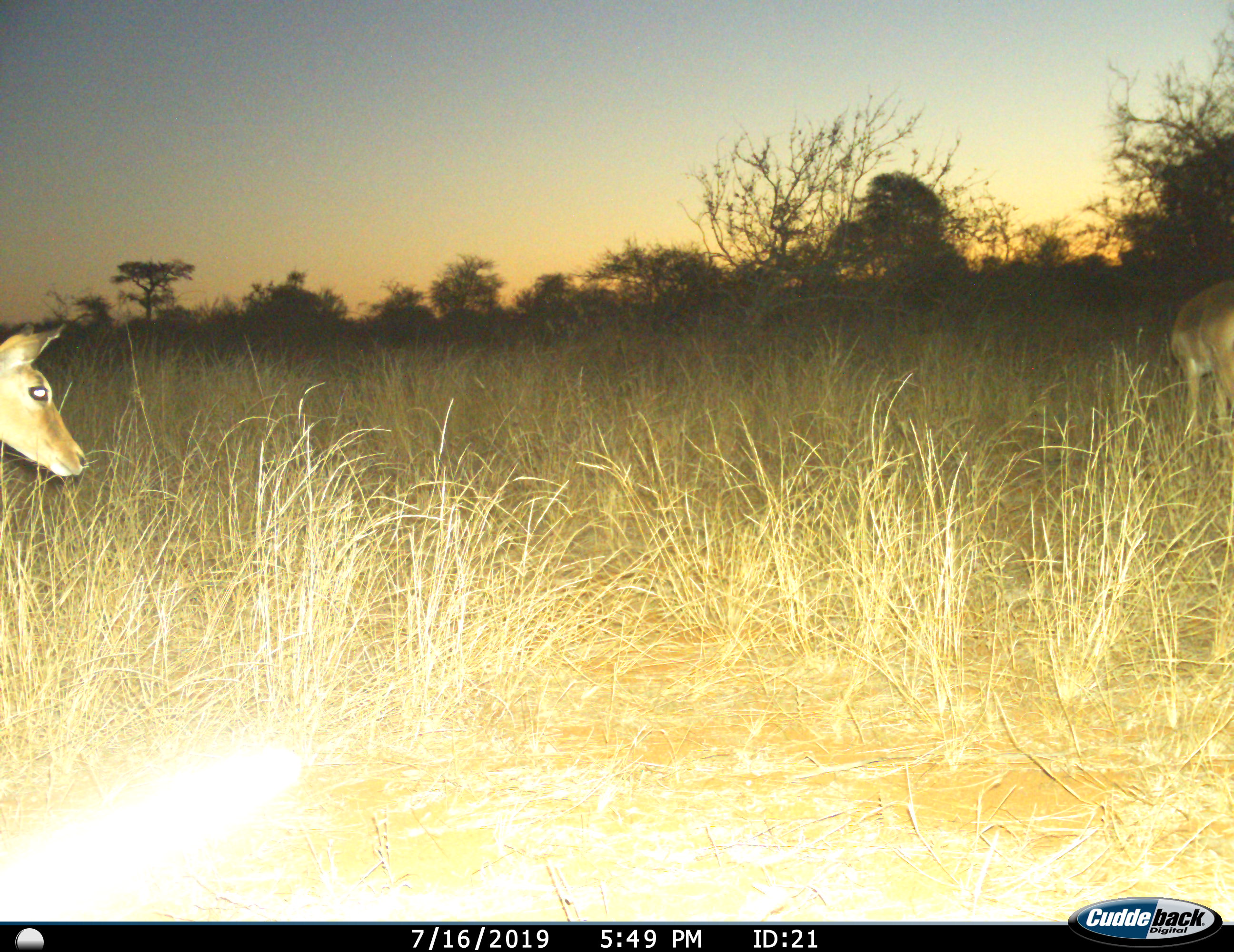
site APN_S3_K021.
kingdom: Animalia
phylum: Chordata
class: Mammalia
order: Artiodactyla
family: Bovidae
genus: Aepyceros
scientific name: Aepyceros melampus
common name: impala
Impala (Aepyceros melampus), count 2. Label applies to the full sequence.